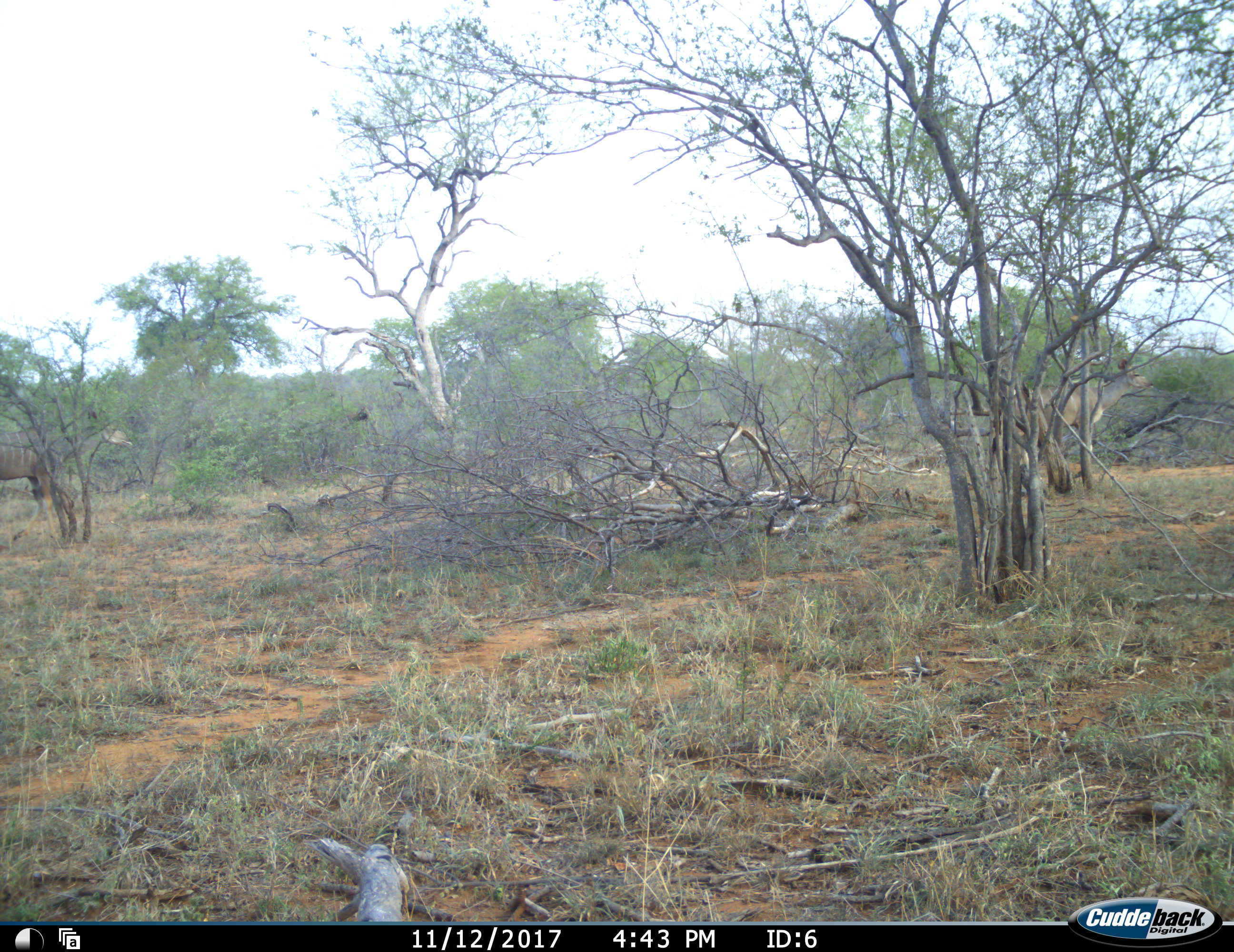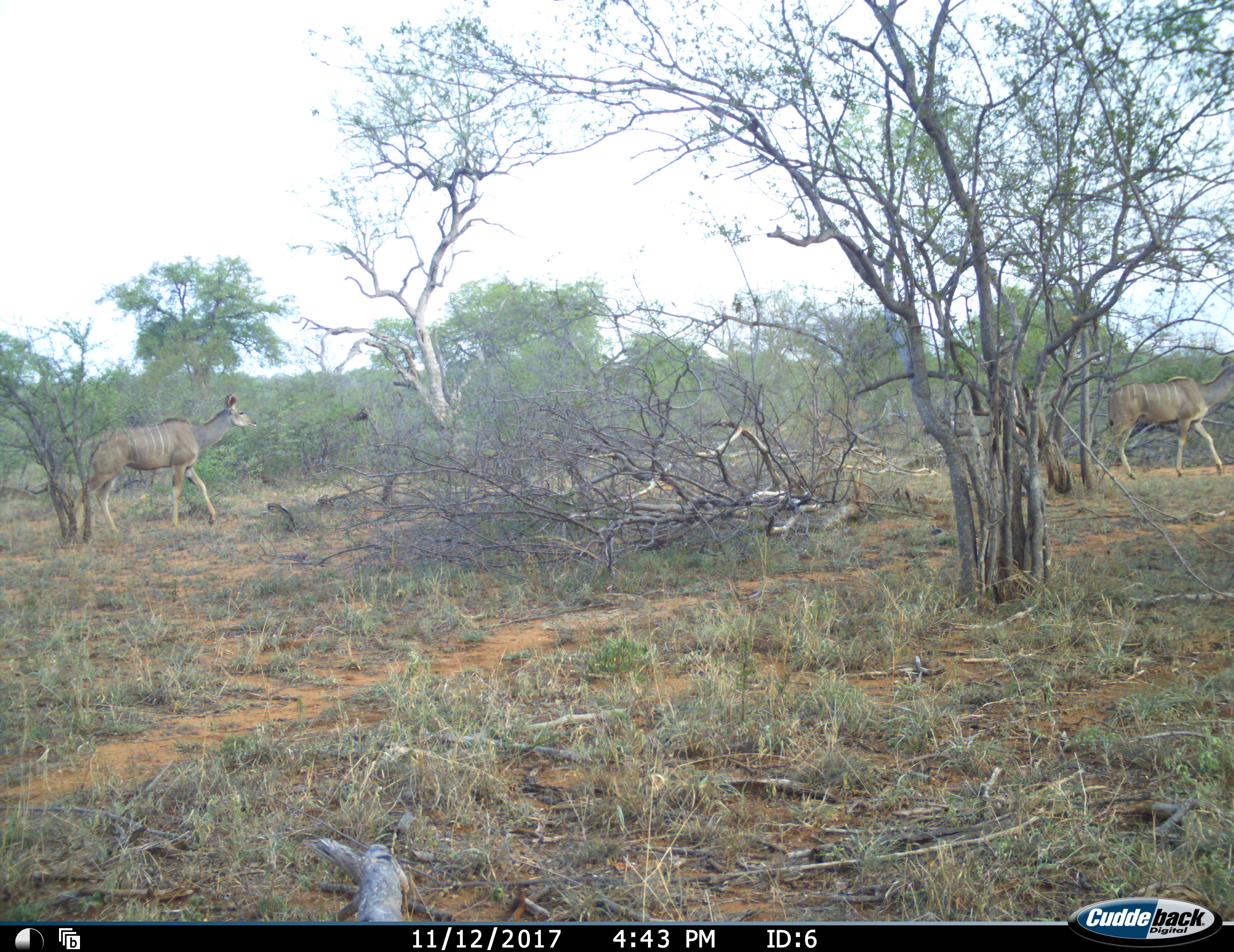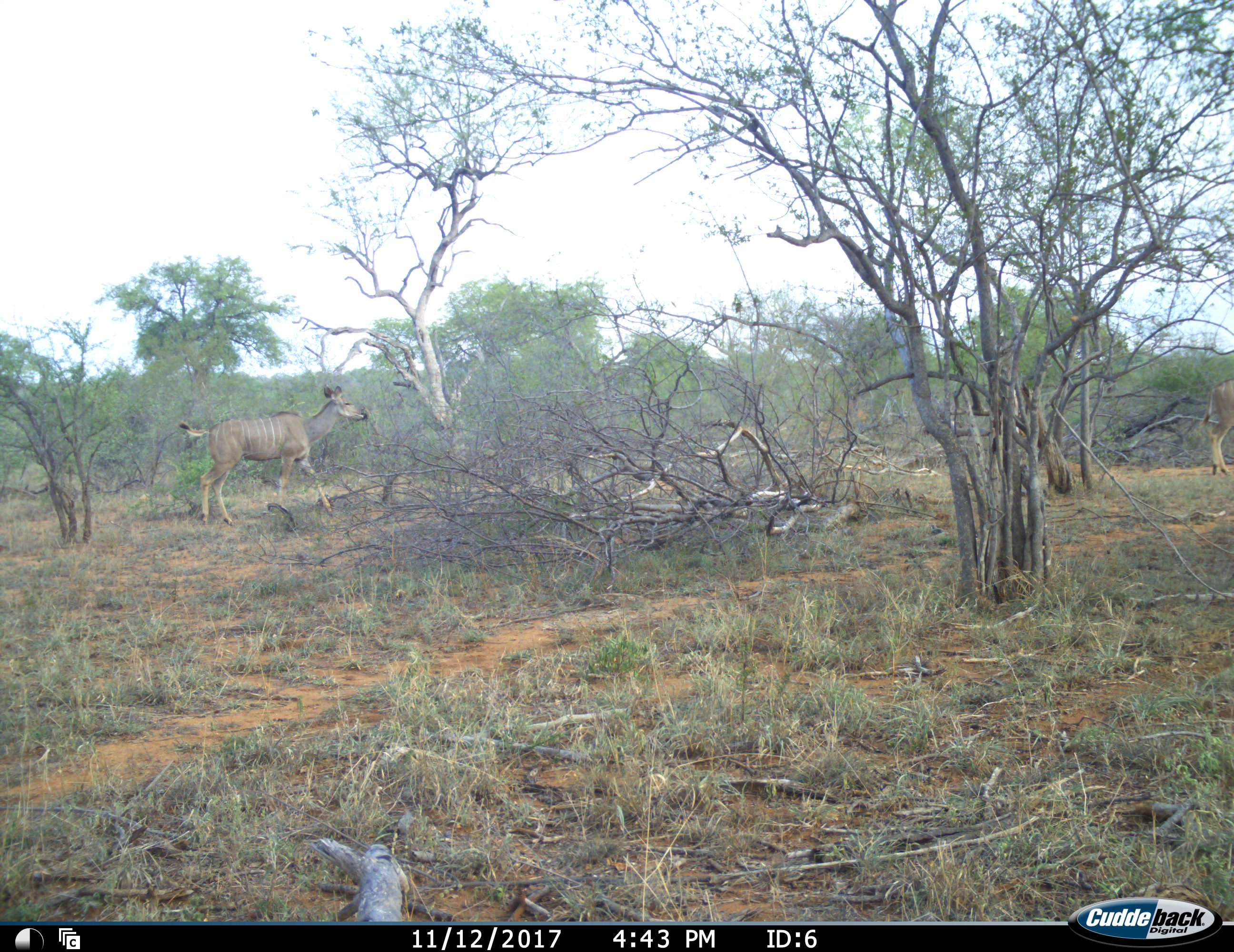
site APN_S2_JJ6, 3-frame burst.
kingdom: Animalia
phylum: Chordata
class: Mammalia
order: Artiodactyla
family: Bovidae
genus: Tragelaphus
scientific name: Tragelaphus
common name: kudu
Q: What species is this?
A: Kudu (Tragelaphus).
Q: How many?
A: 2.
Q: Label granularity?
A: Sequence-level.